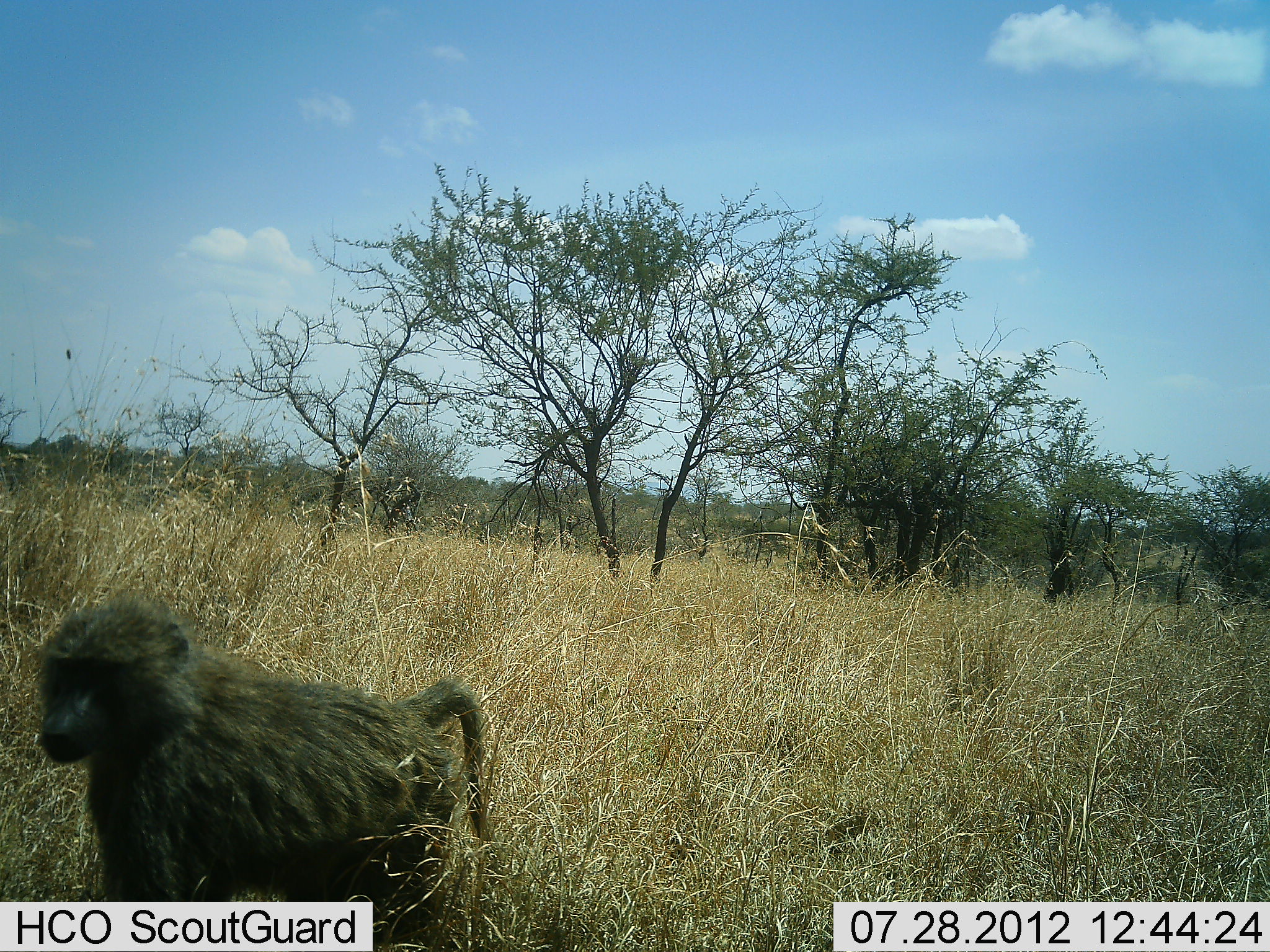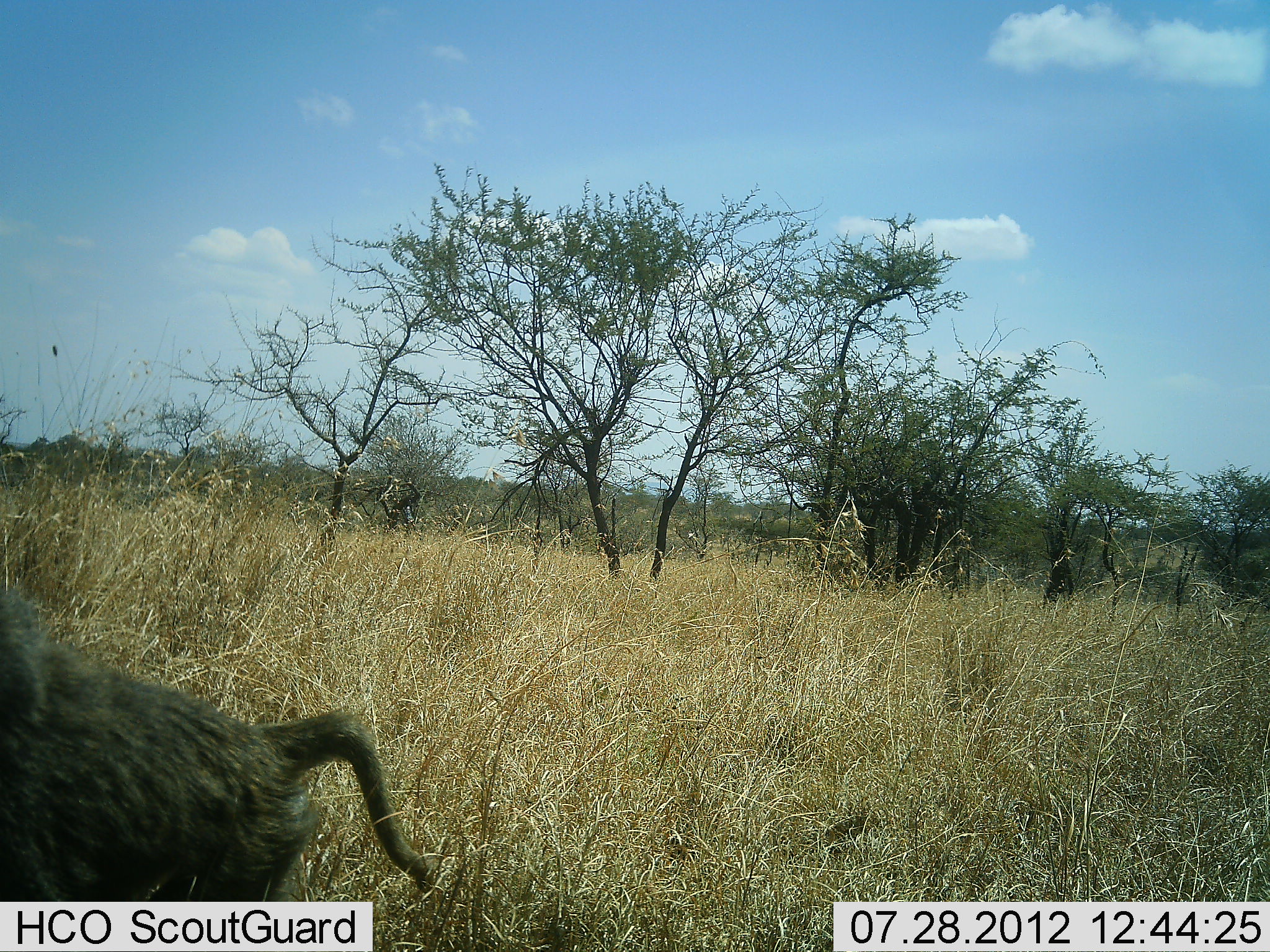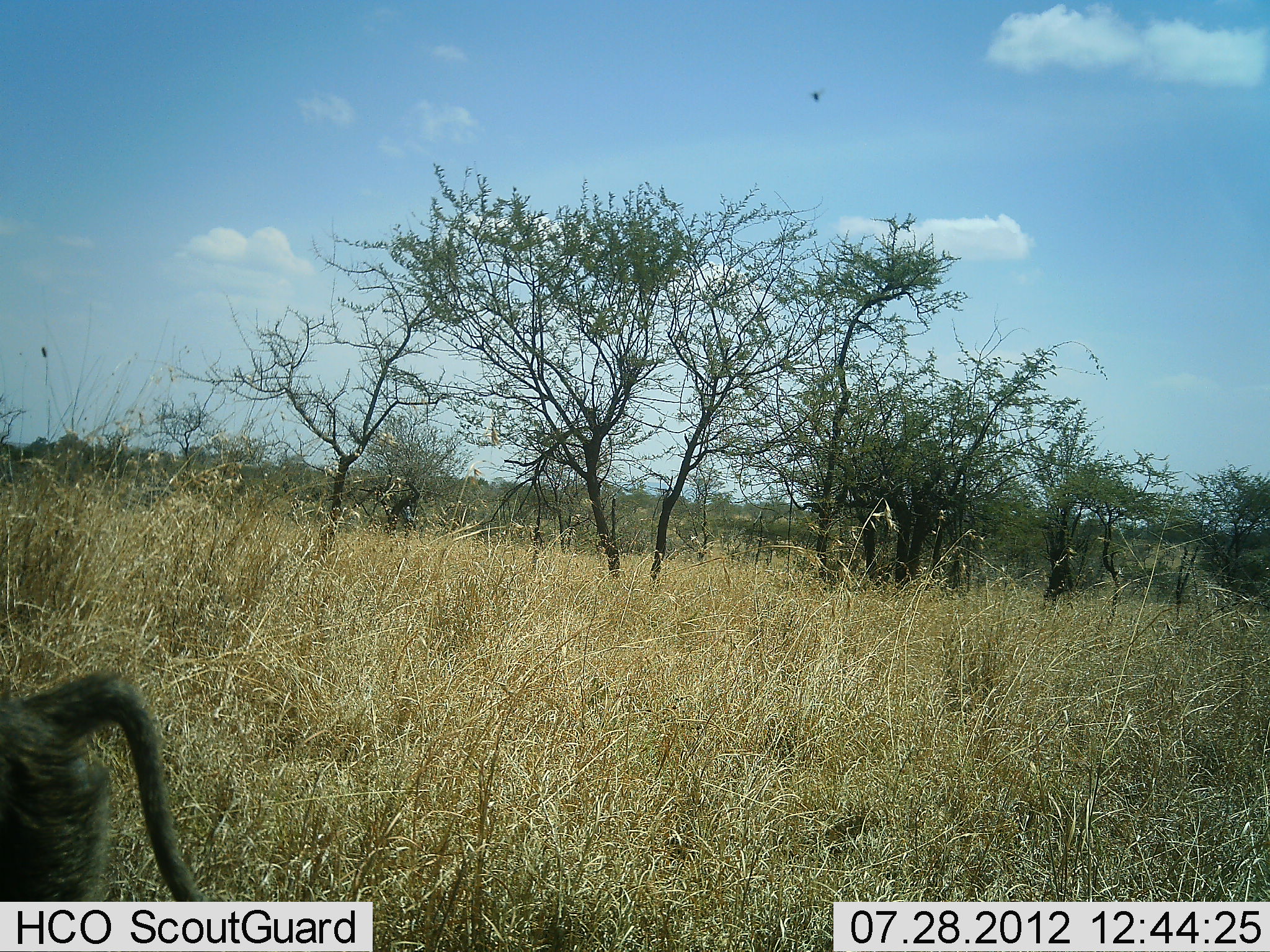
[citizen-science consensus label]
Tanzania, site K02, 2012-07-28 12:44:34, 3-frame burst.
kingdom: Animalia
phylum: Chordata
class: Mammalia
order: Primates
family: Cercopithecidae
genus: Papio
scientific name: Papio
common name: baboon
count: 1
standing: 9%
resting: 0%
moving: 91%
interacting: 0%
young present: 0%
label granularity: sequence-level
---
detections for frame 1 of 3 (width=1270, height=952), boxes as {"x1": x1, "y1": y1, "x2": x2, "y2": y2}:
animal: {"x1": 30, "y1": 591, "x2": 497, "y2": 952}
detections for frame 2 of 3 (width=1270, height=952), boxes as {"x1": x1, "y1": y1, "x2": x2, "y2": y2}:
animal: {"x1": 0, "y1": 569, "x2": 432, "y2": 952}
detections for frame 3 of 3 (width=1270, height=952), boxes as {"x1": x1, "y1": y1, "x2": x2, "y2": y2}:
animal: {"x1": 0, "y1": 656, "x2": 208, "y2": 900}; {"x1": 807, "y1": 84, "x2": 829, "y2": 102}